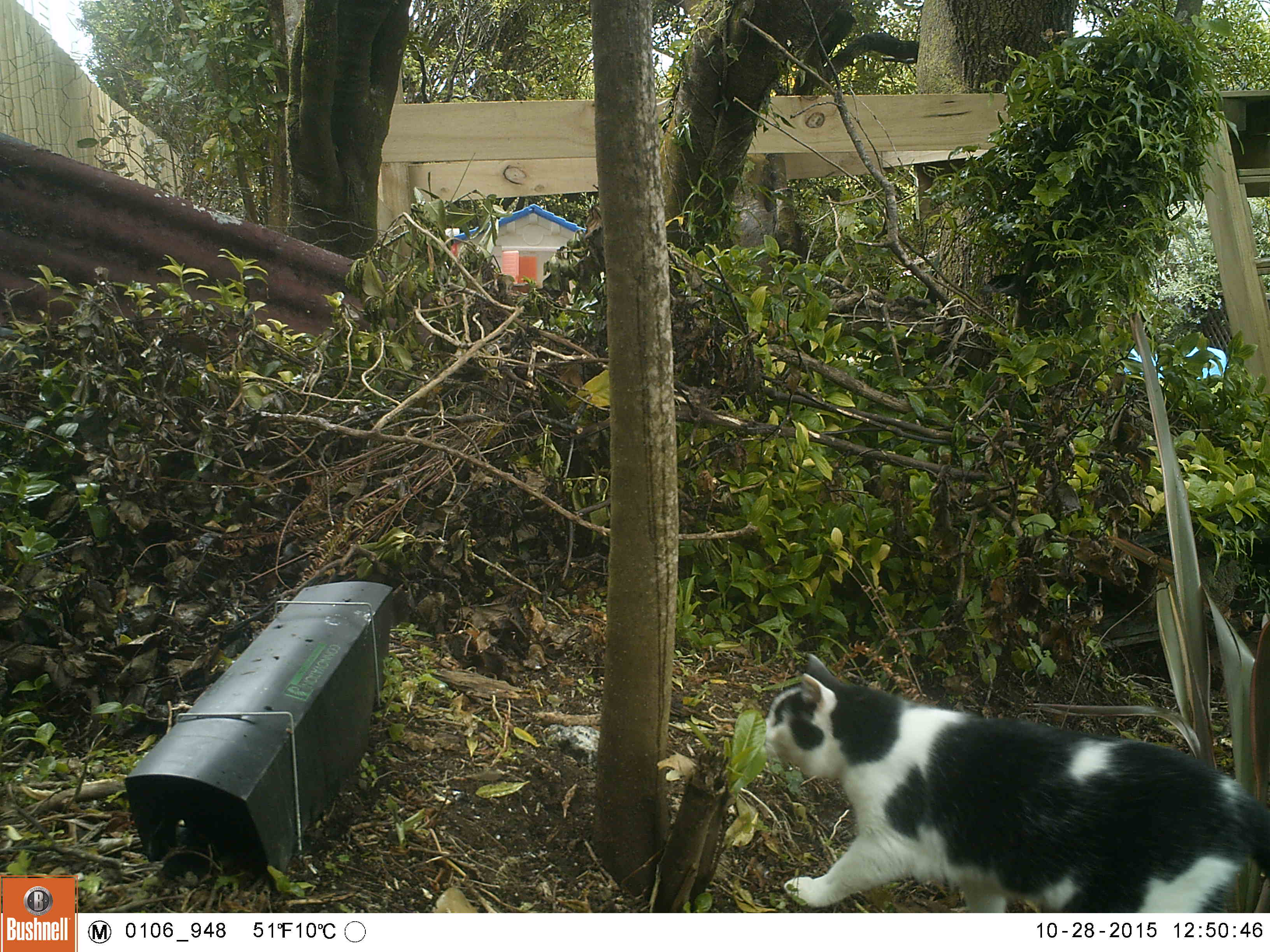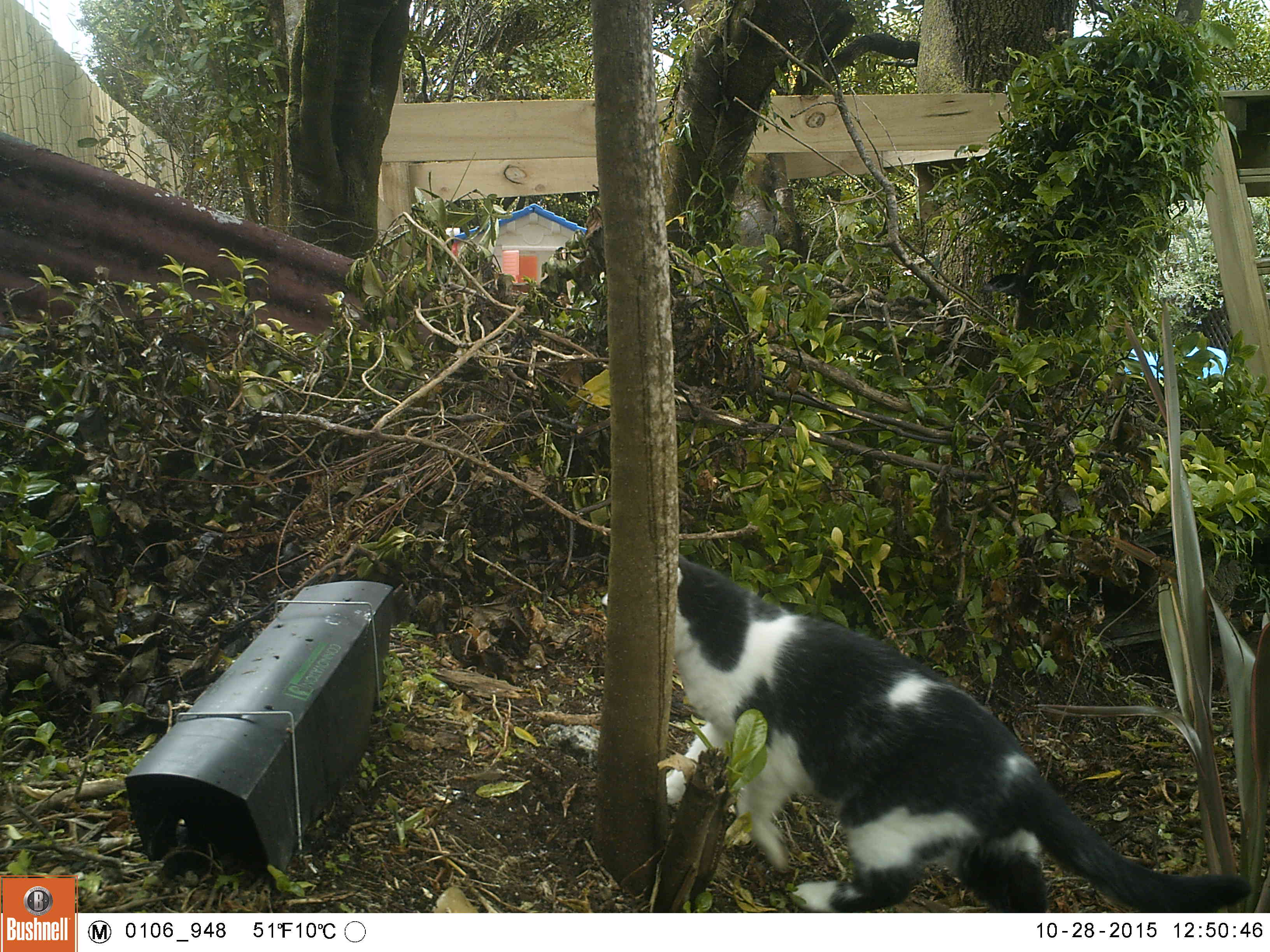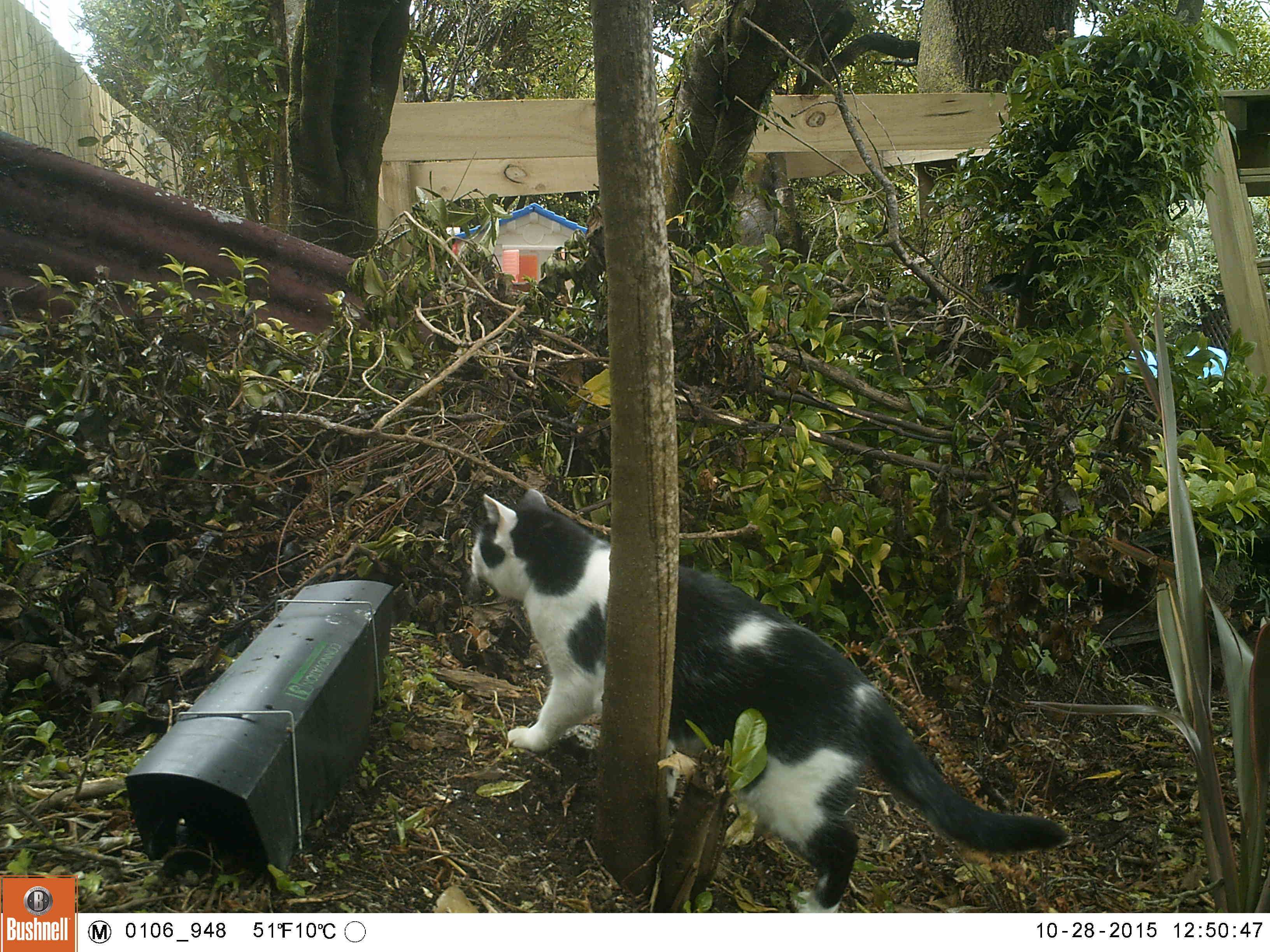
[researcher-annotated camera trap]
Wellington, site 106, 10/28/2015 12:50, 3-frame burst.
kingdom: Animalia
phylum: Chordata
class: Mammalia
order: Carnivora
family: Felidae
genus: Felis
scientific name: Felis catus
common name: cat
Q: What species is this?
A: Cat (Felis catus).